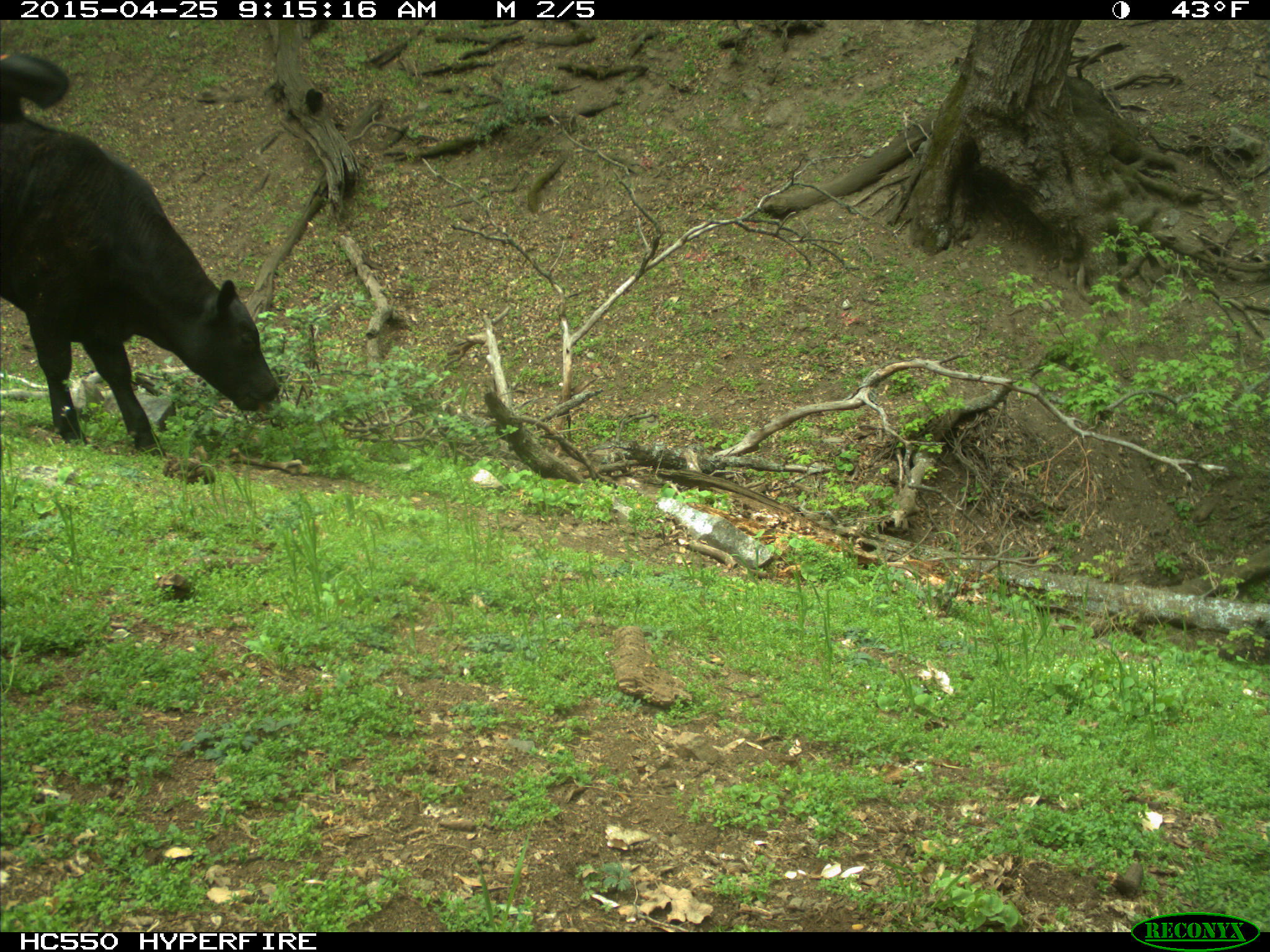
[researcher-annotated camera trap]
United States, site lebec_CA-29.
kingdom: Animalia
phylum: Chordata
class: Mammalia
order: Artiodactyla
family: Bovidae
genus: Bos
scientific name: Bos taurus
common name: domestic cow